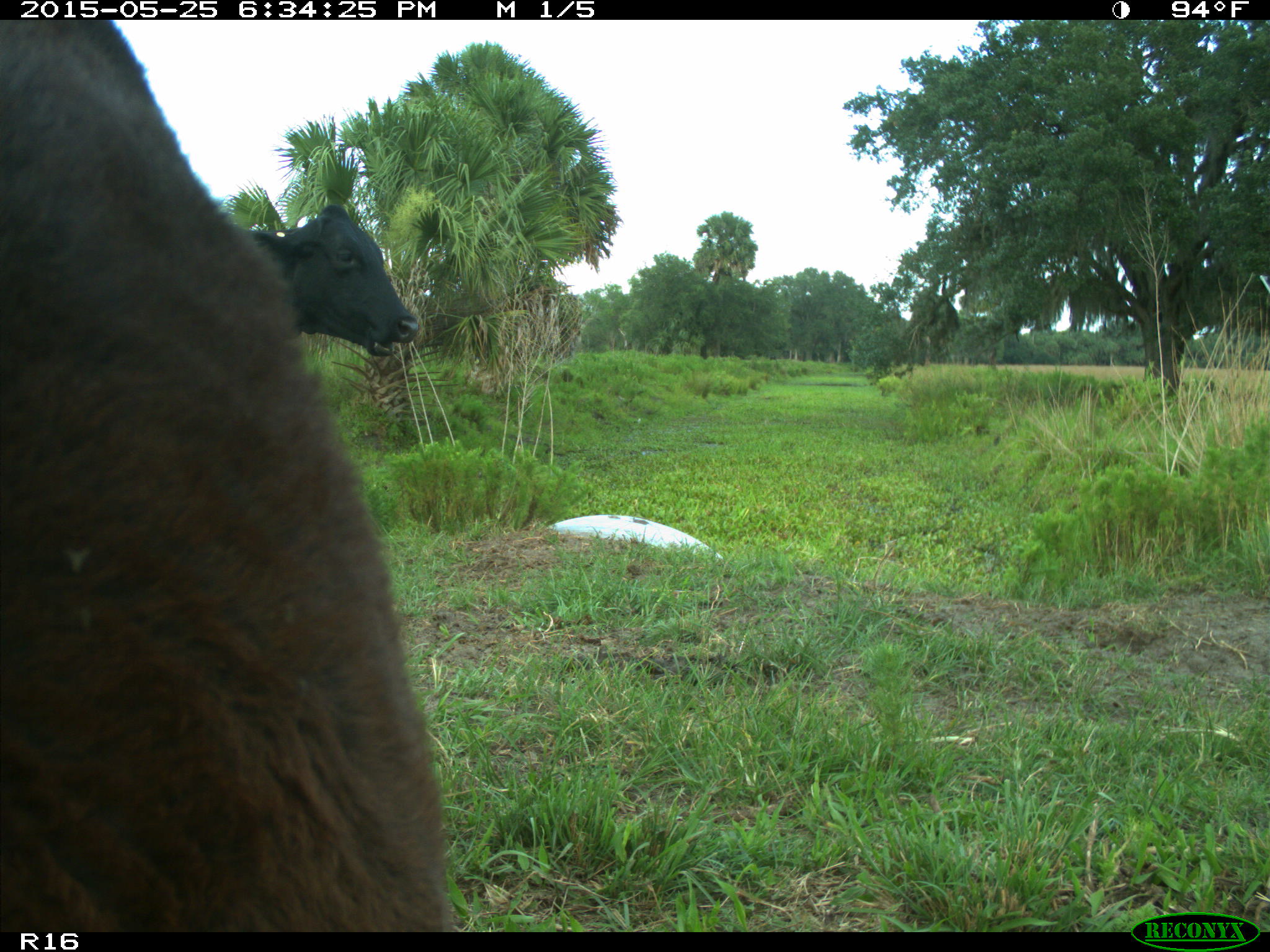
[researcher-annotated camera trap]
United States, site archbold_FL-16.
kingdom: Animalia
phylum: Chordata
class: Mammalia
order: Artiodactyla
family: Bovidae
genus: Bos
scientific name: Bos taurus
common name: domestic cow